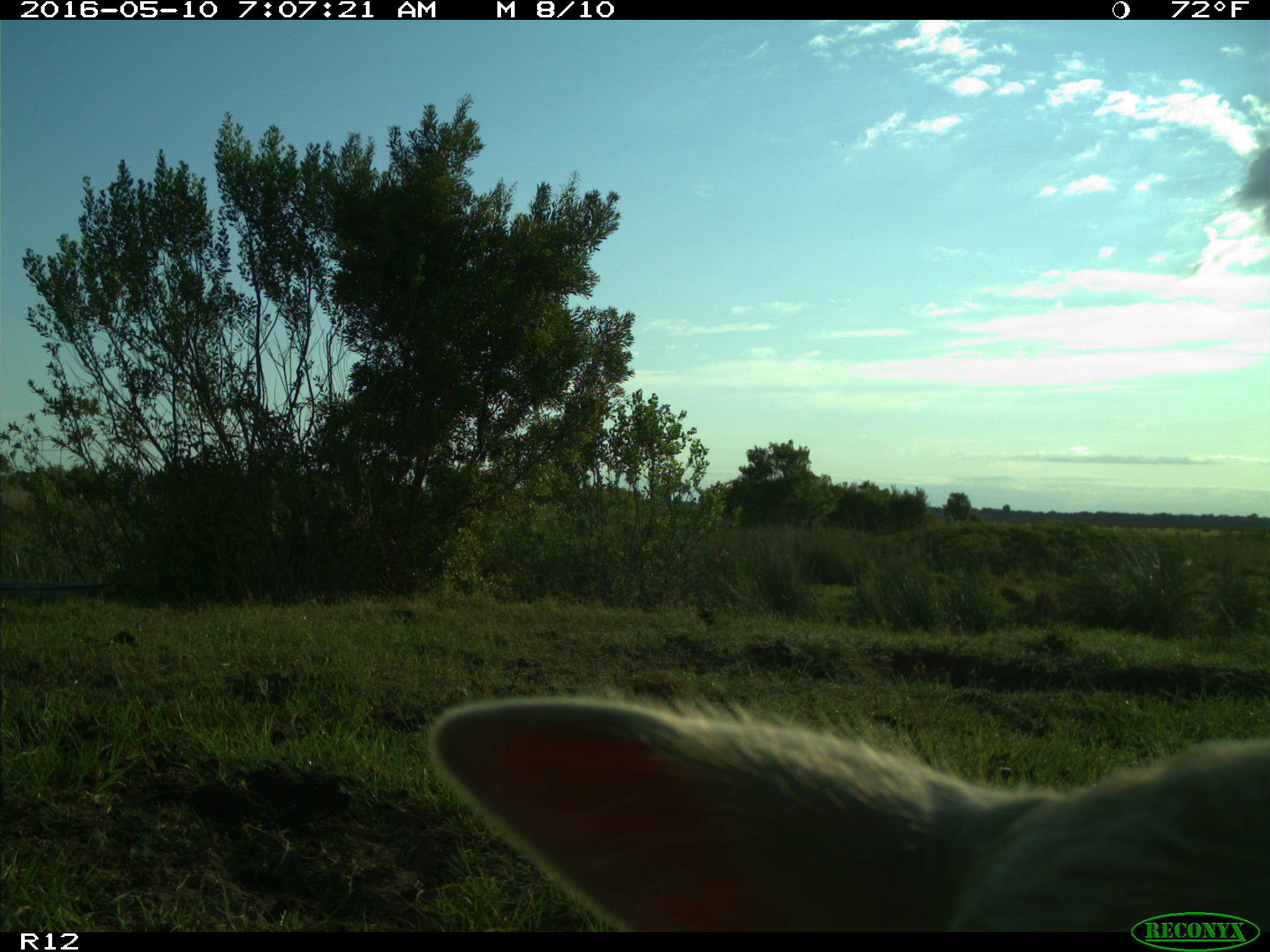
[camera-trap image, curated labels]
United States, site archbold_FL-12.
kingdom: Animalia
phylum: Chordata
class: Mammalia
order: Artiodactyla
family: Bovidae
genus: Bos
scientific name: Bos taurus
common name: domestic cow